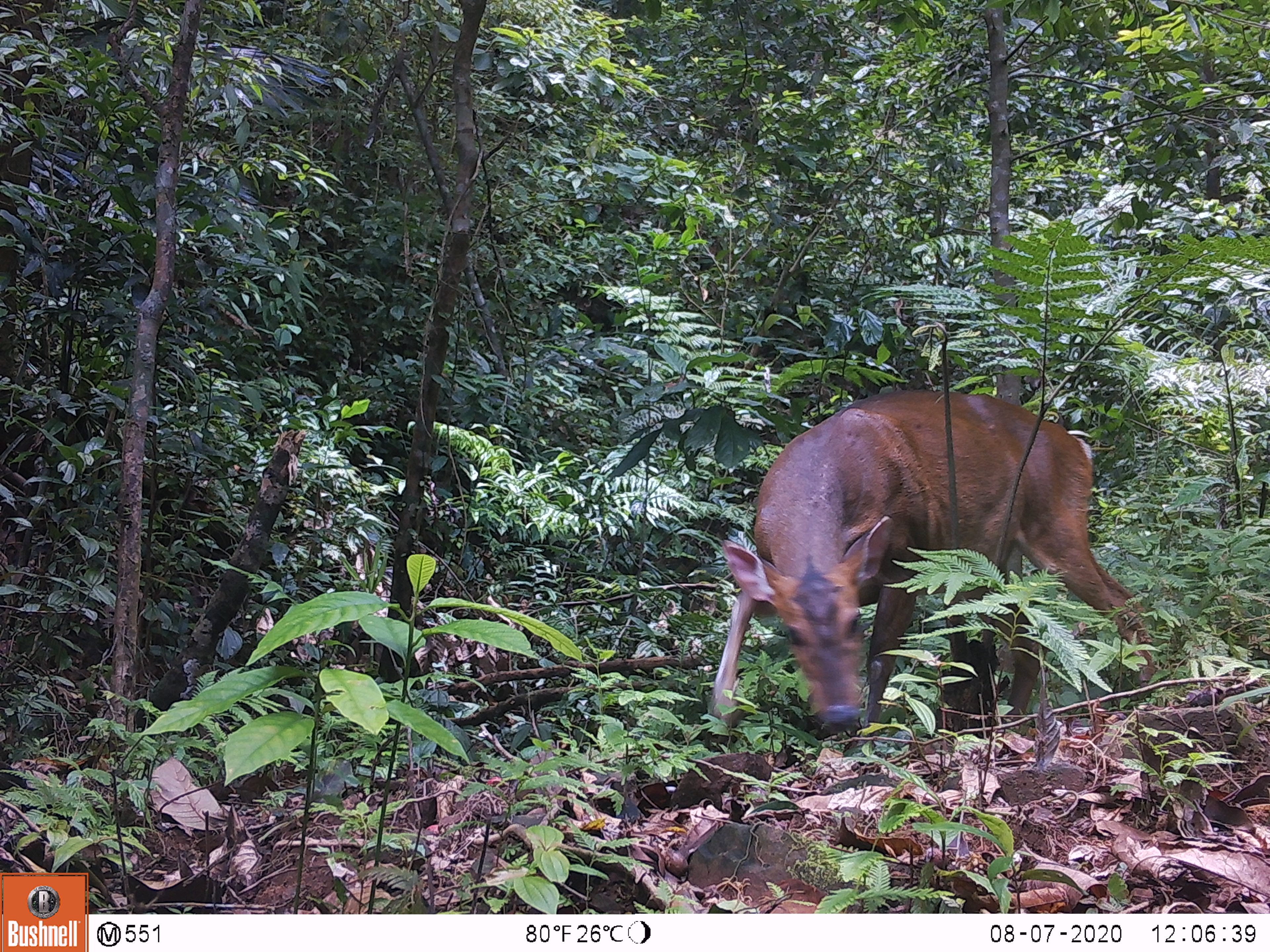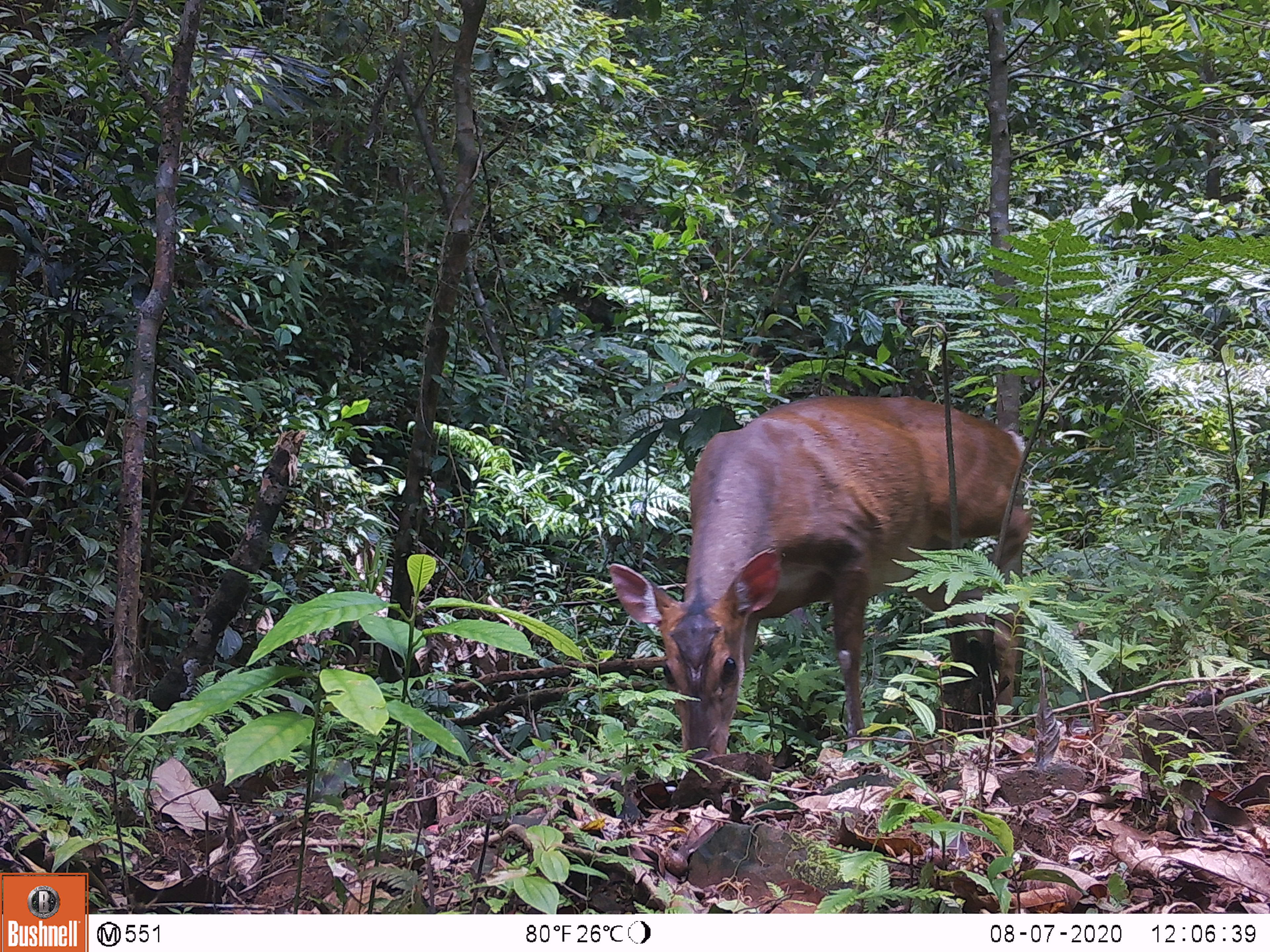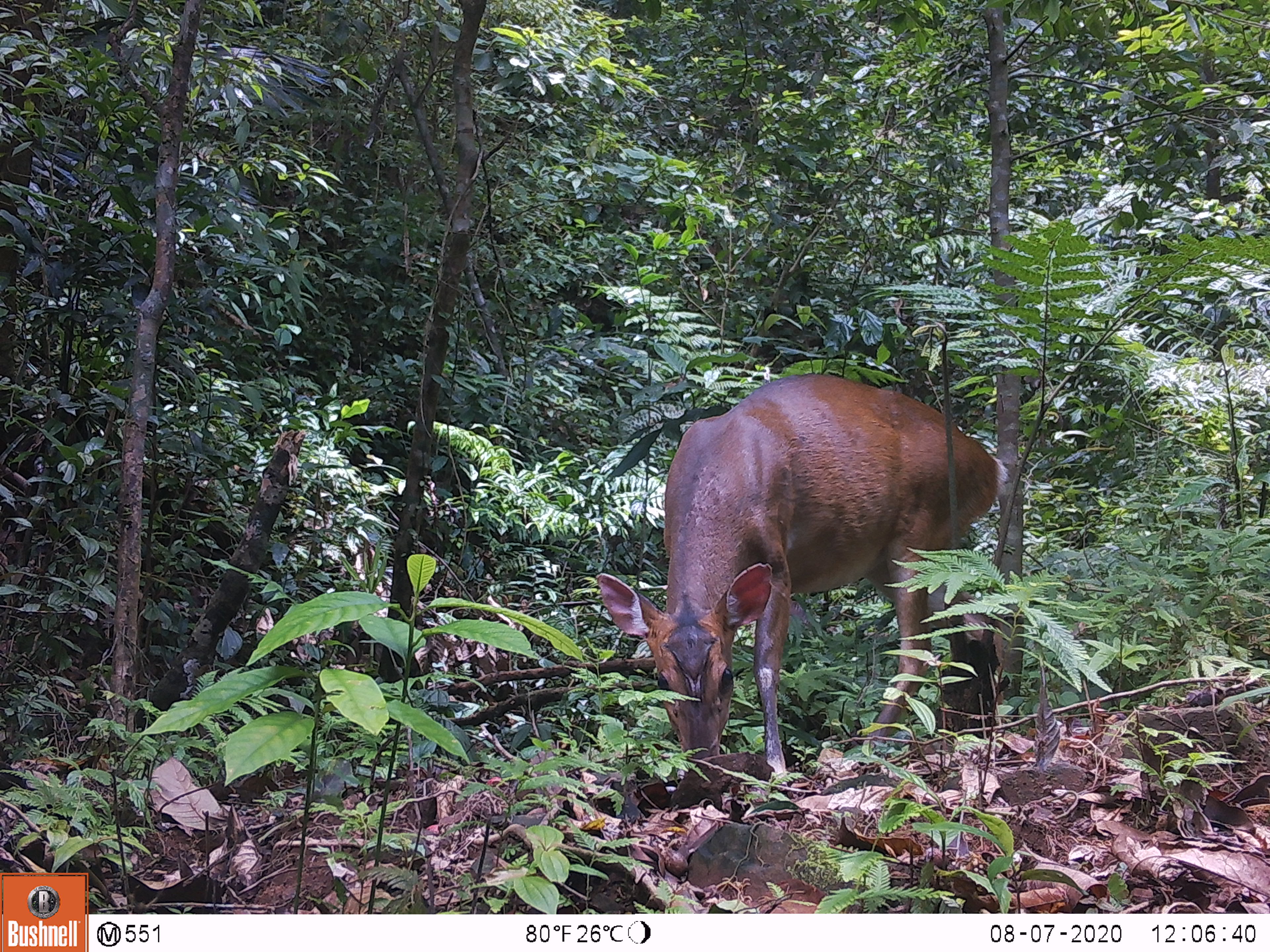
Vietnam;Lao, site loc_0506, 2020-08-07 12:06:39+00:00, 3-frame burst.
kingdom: Animalia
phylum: Chordata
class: Mammalia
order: Artiodactyla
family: Cervidae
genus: Muntiacus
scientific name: Muntiacus vuquangensis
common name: large-antlered muntjac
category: large antlered muntjac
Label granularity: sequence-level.